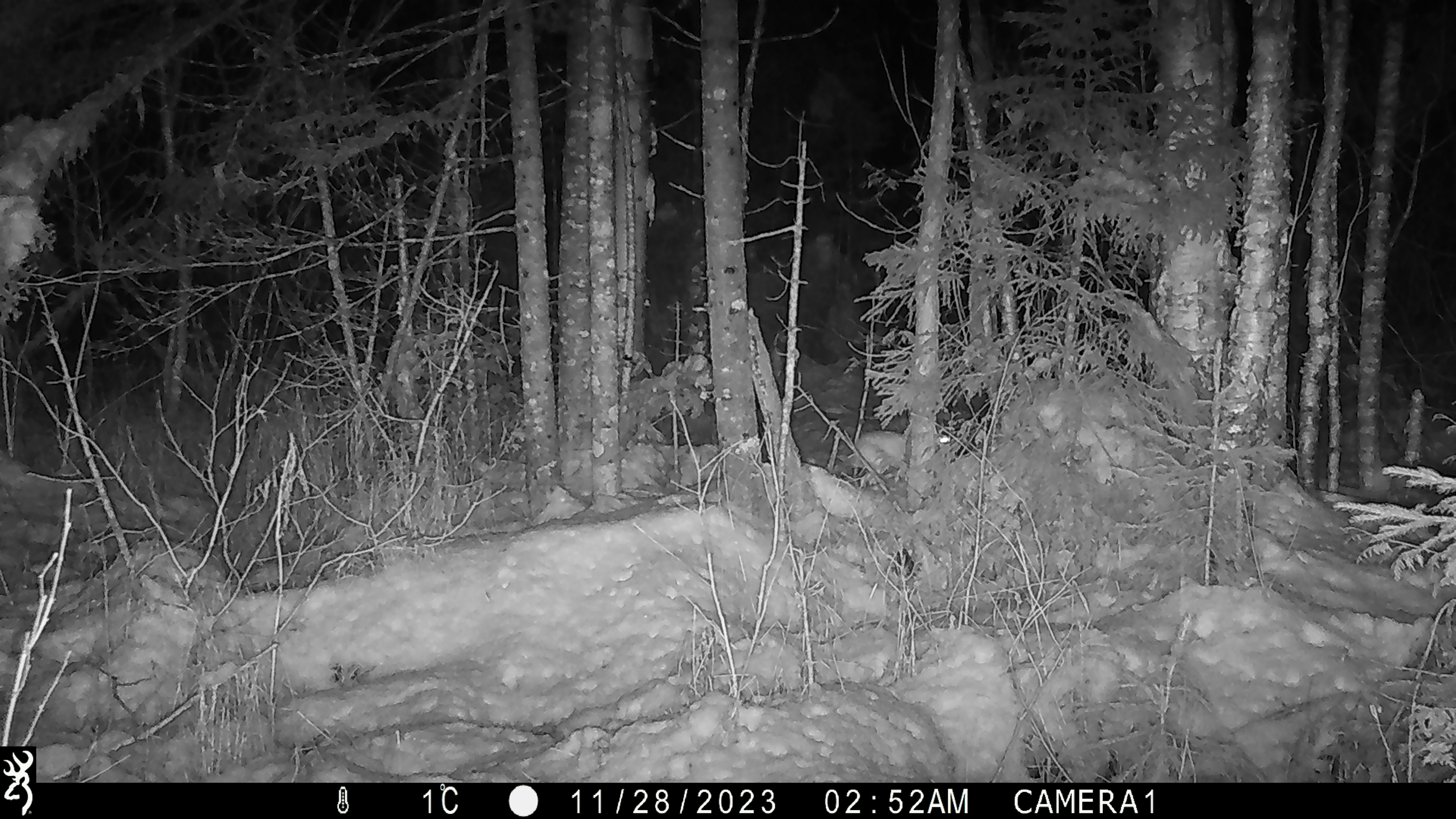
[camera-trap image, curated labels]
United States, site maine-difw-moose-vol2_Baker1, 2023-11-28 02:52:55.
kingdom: Animalia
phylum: Chordata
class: Mammalia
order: Lagomorpha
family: Leporidae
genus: Lepus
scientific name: Lepus americanus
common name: snowshoe hare